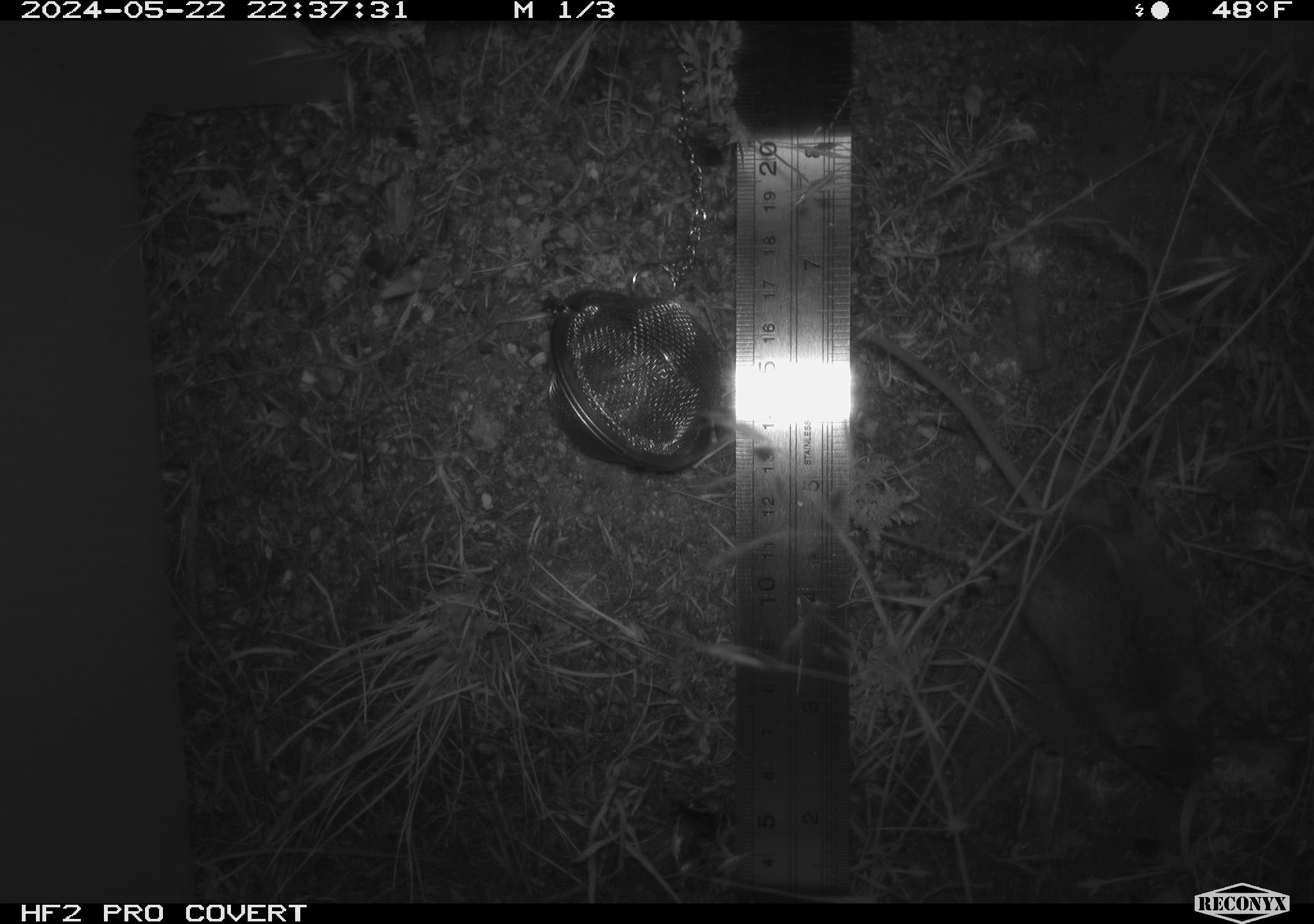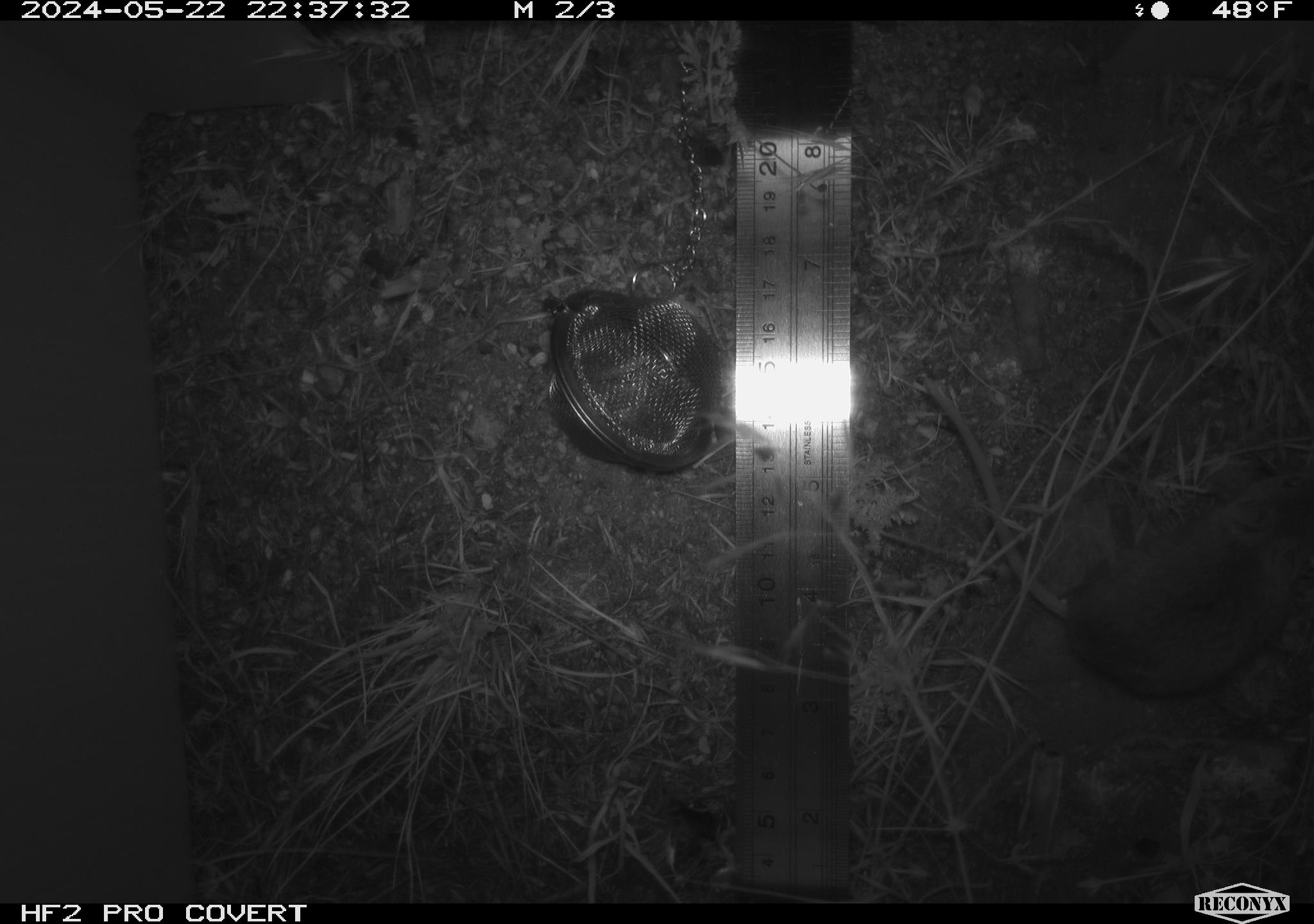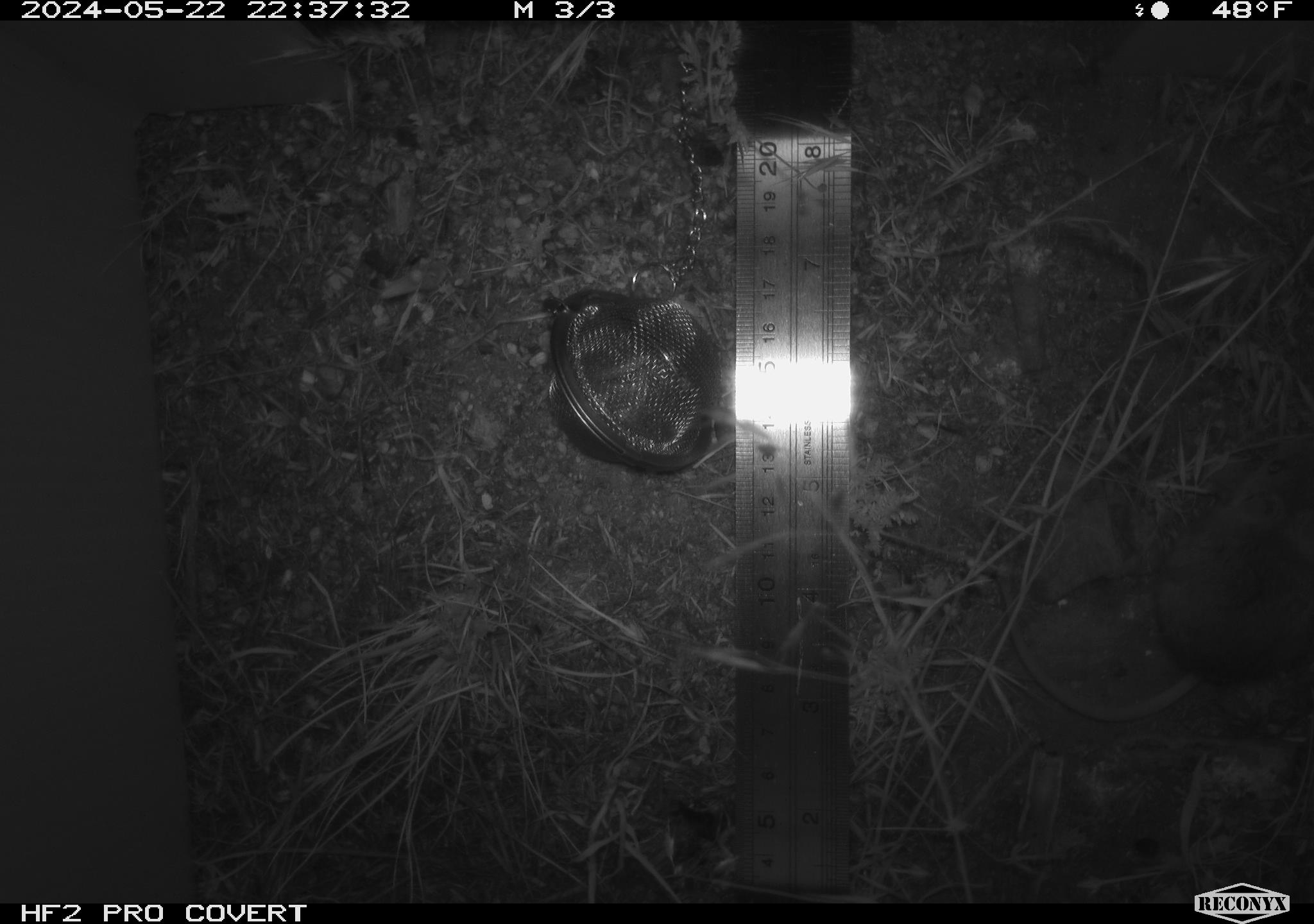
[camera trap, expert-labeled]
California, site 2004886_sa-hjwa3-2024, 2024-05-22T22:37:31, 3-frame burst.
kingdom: Animalia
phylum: Chordata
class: Mammalia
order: Rodentia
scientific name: Rodentia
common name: rodent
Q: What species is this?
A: Rodent (Rodentia).